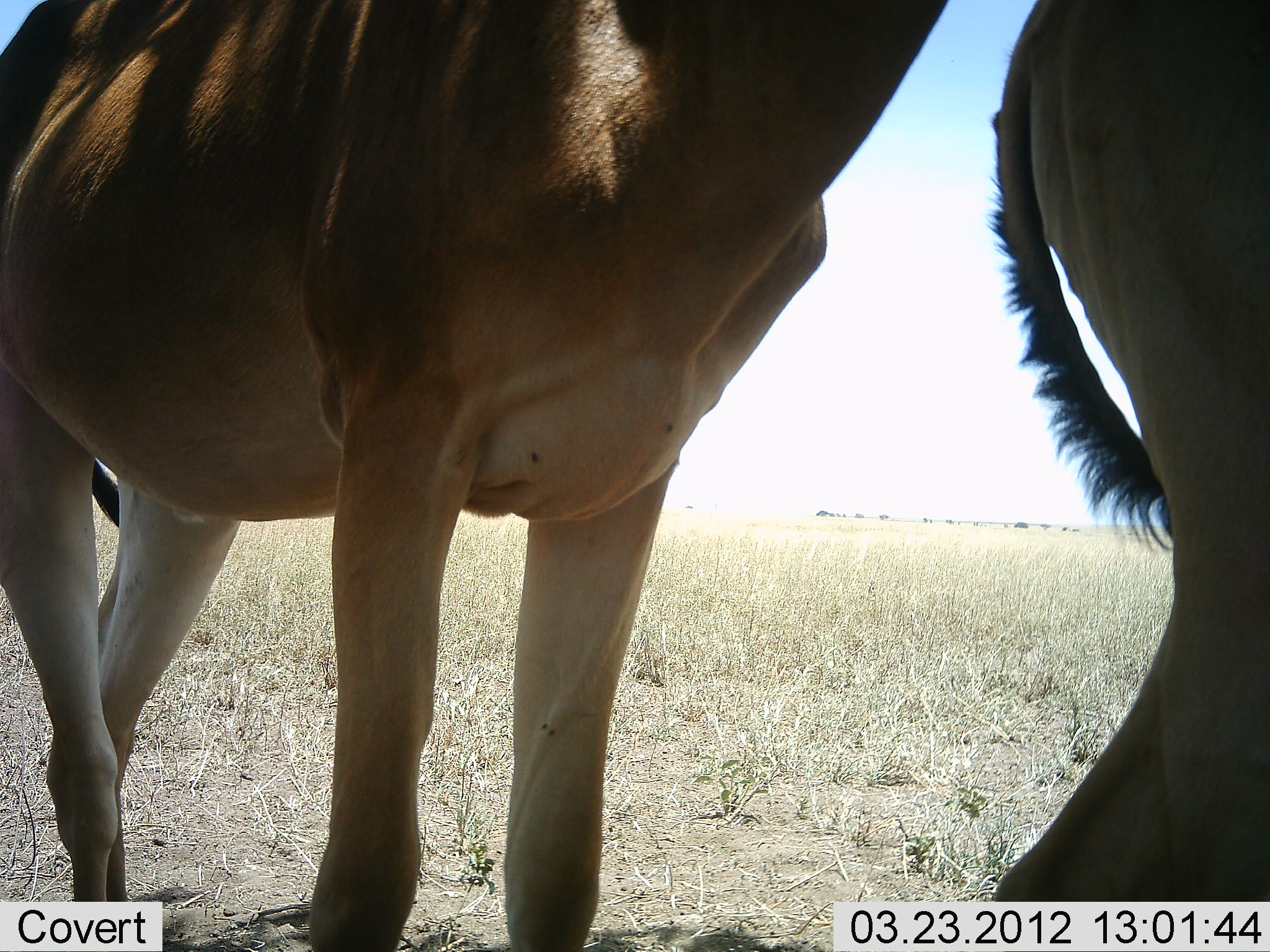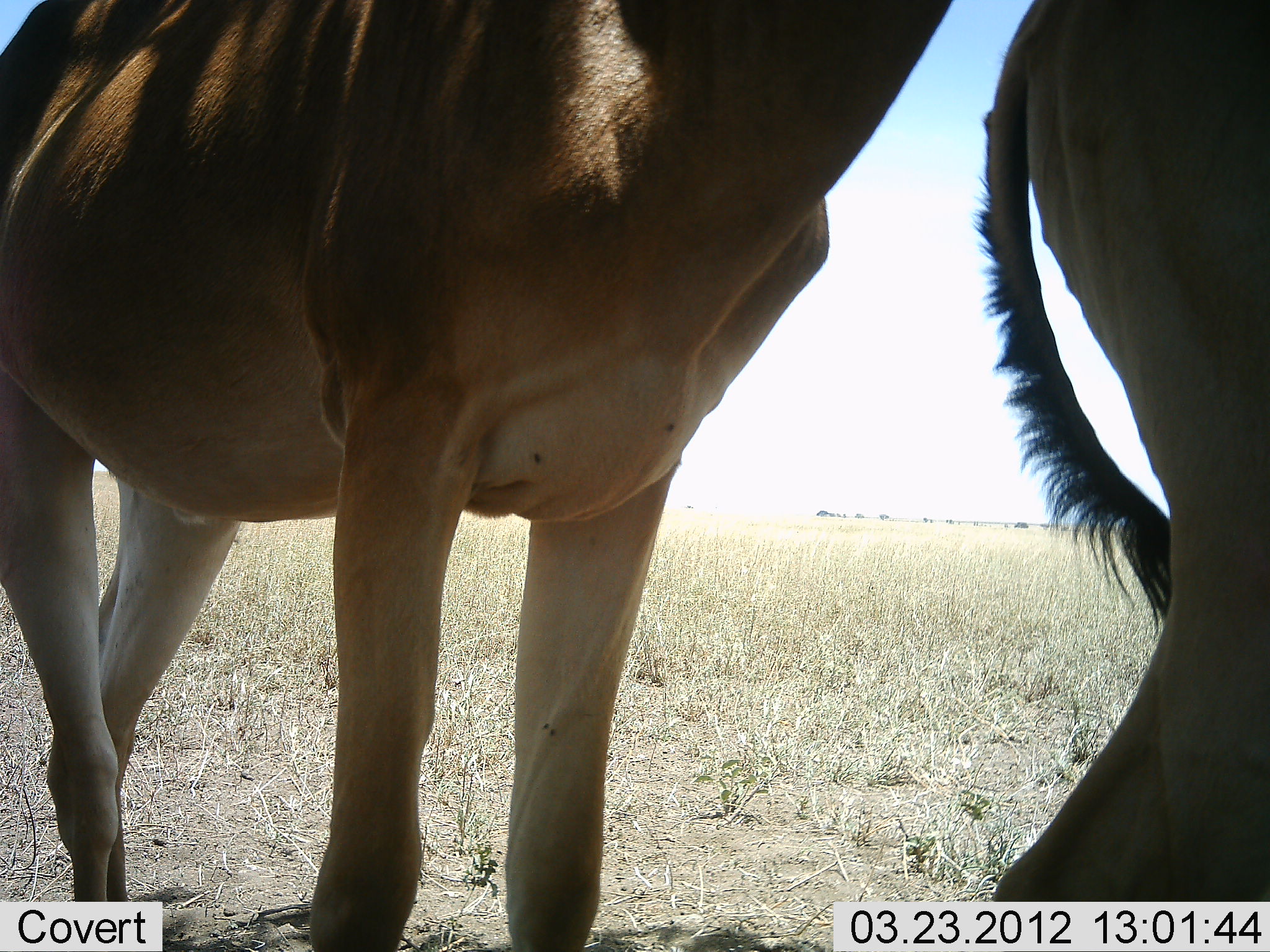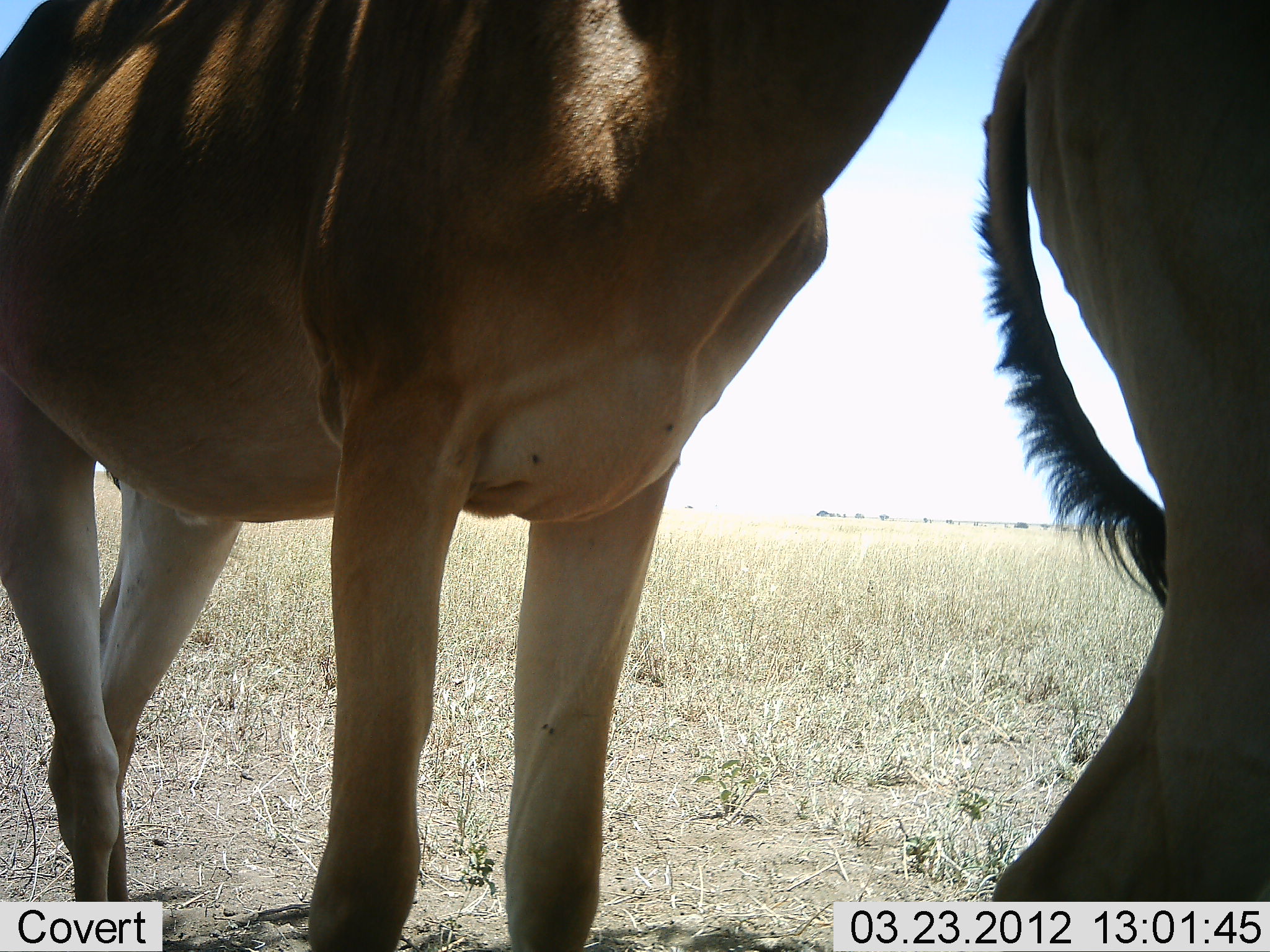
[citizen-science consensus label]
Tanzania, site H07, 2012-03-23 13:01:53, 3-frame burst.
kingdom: Animalia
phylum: Chordata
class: Mammalia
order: Artiodactyla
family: Bovidae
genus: Alcelaphus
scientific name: Alcelaphus buselaphus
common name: hartebeest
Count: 2.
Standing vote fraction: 100%.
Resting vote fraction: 8%.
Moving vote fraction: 0%.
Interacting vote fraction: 8%.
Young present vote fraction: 0%.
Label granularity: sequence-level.